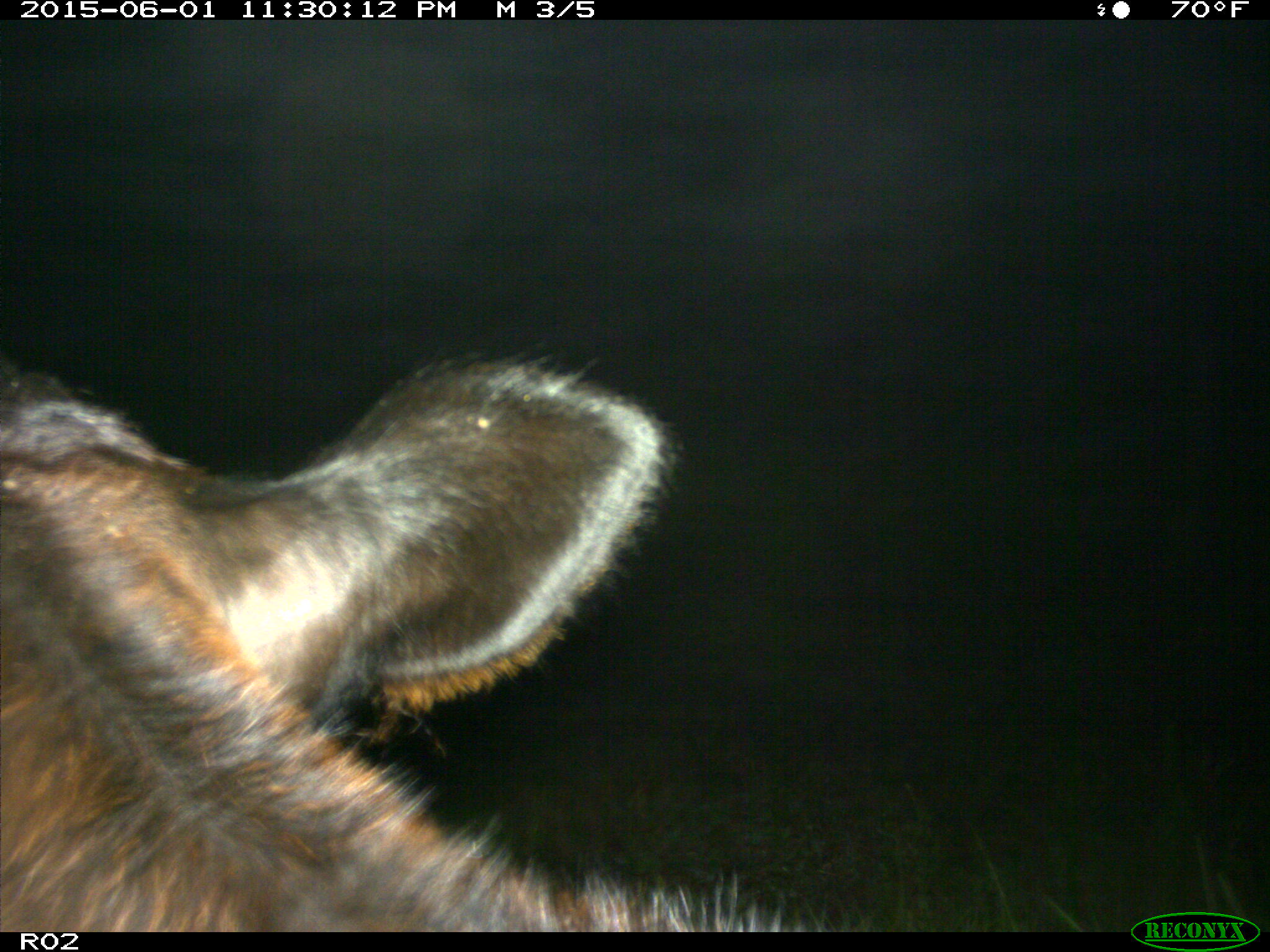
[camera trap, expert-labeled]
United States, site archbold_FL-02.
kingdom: Animalia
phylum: Chordata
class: Mammalia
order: Artiodactyla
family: Bovidae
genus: Bos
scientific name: Bos taurus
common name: domestic cow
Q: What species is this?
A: Bos taurus (domestic cow).